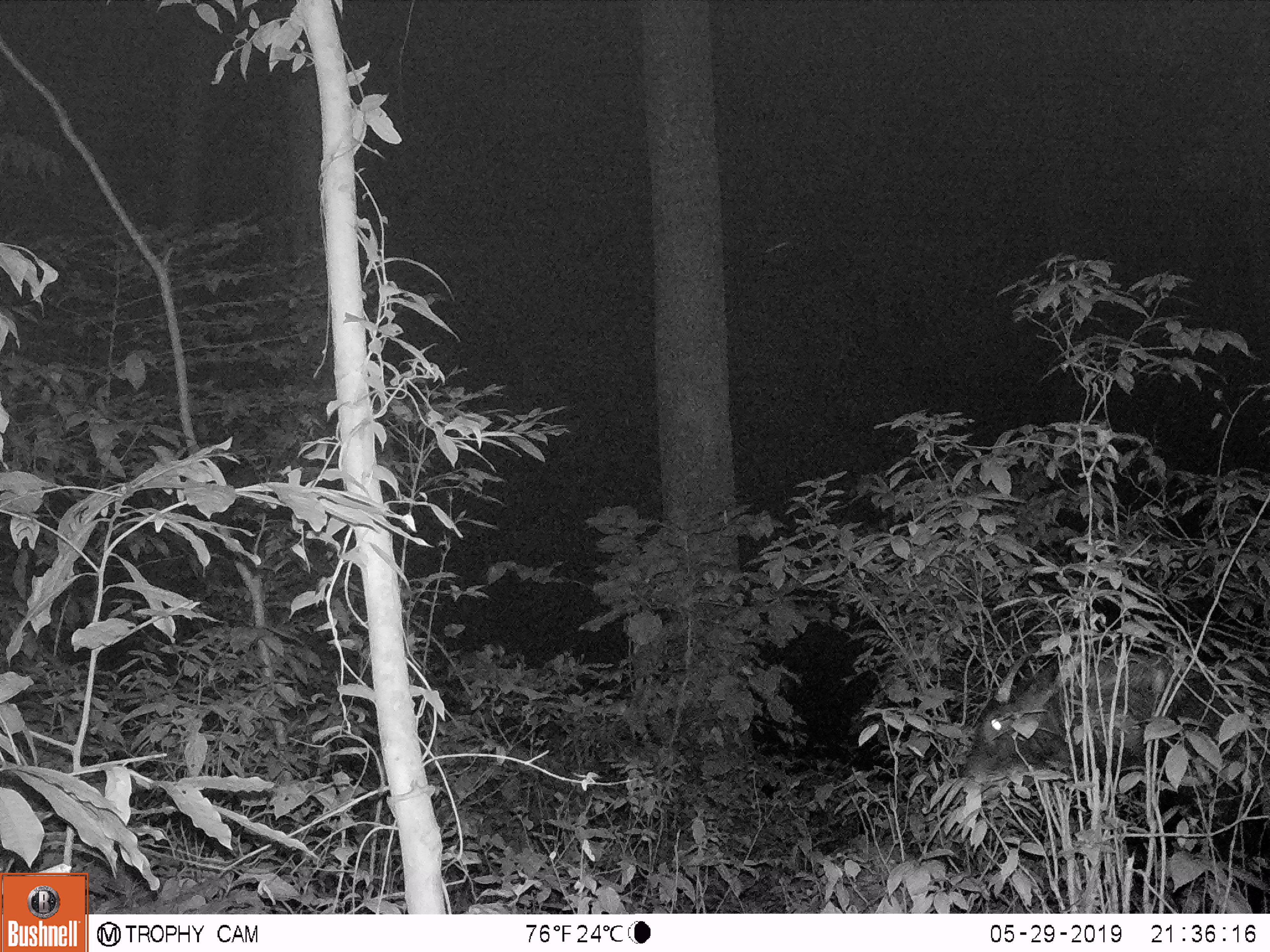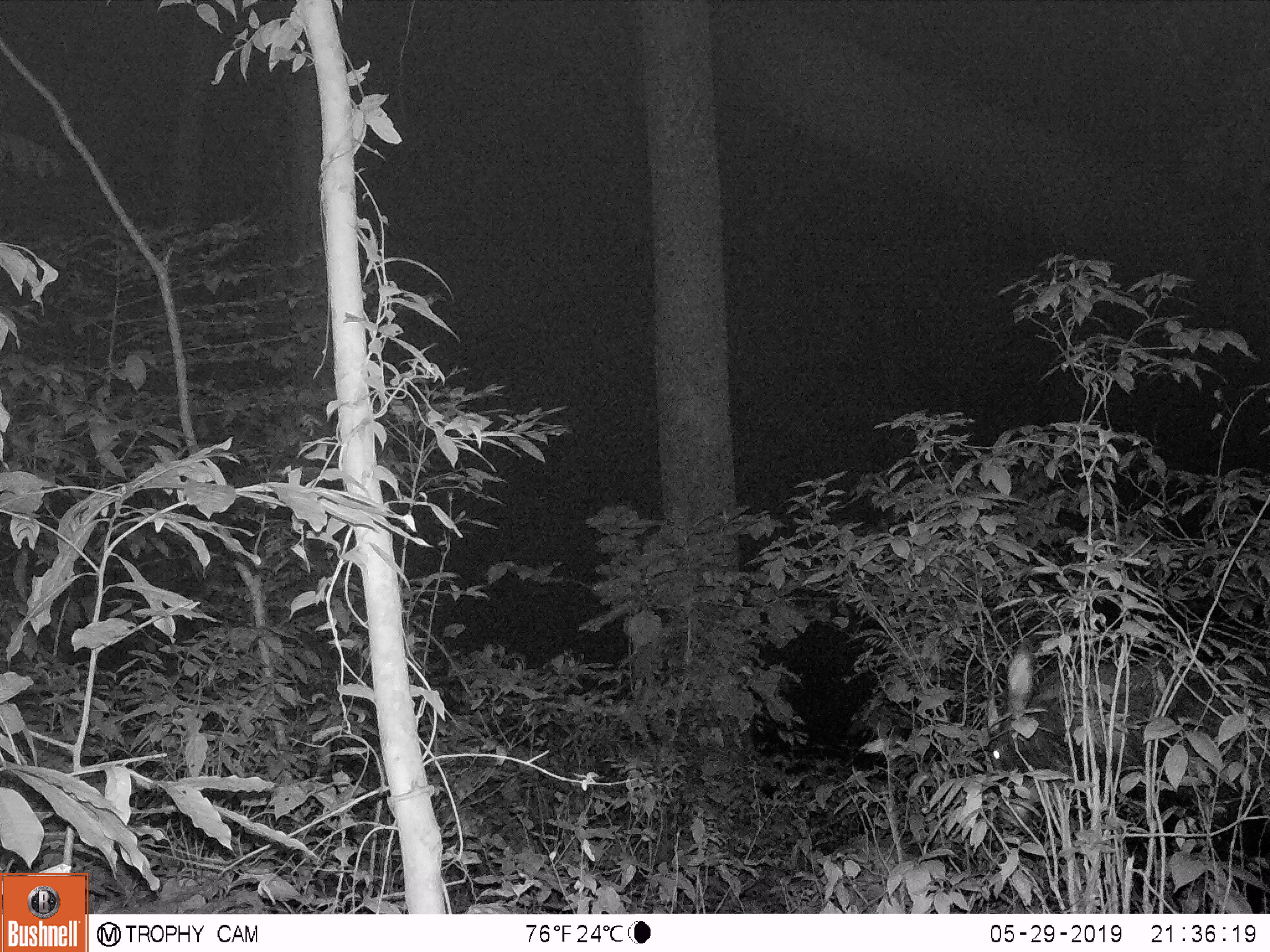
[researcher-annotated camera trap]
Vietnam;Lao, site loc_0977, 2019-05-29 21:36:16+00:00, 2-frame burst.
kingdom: Animalia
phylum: Chordata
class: Mammalia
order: Artiodactyla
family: Bovidae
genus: Capricornis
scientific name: Capricornis sumatraensis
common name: chinese serow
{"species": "chinese serow (Capricornis sumatraensis)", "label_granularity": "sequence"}